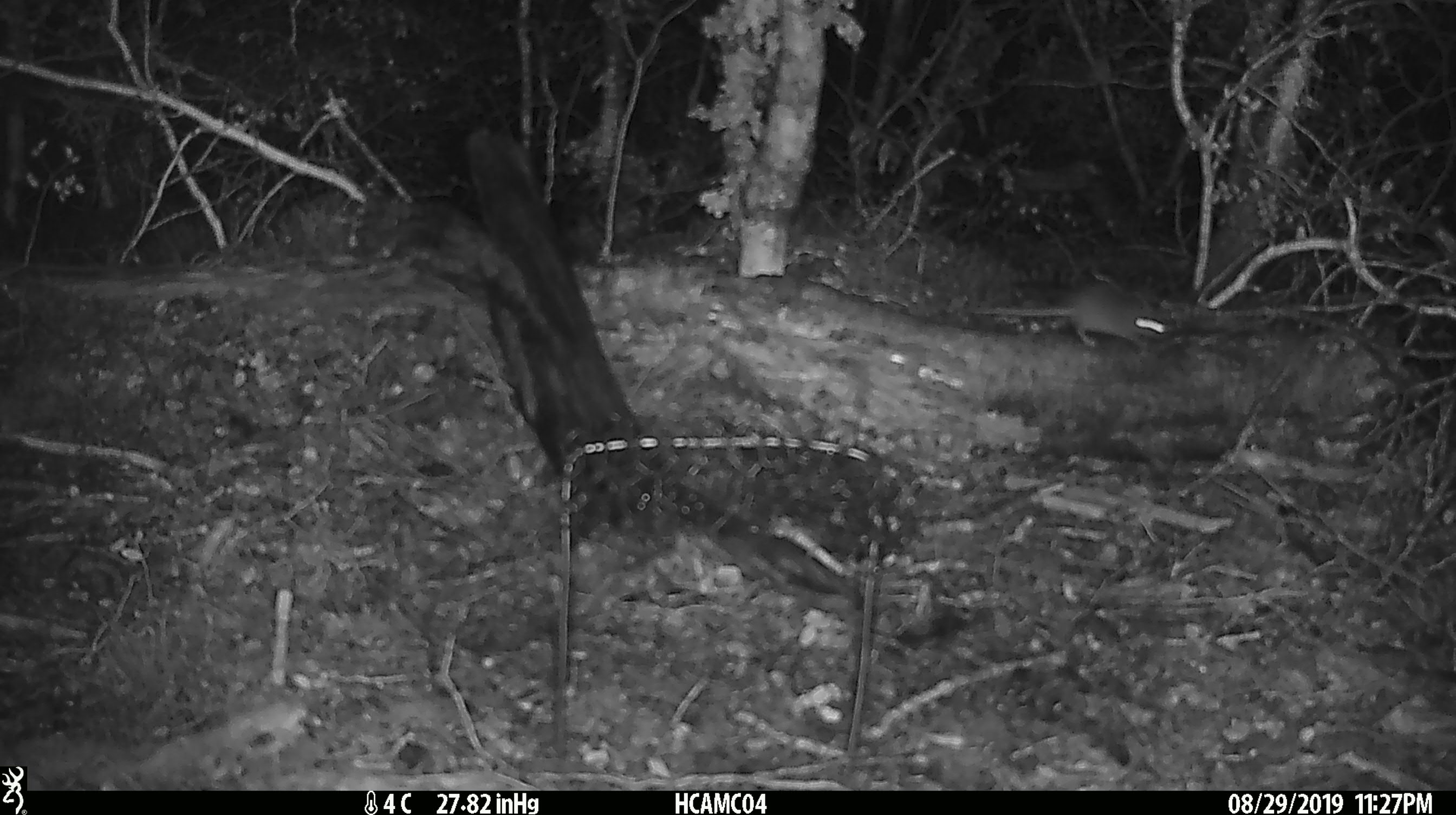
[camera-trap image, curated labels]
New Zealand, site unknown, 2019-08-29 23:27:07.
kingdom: Animalia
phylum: Chordata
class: Mammalia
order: Rodentia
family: Muridae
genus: Mus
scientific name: Mus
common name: mouse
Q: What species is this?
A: Mouse (Mus).